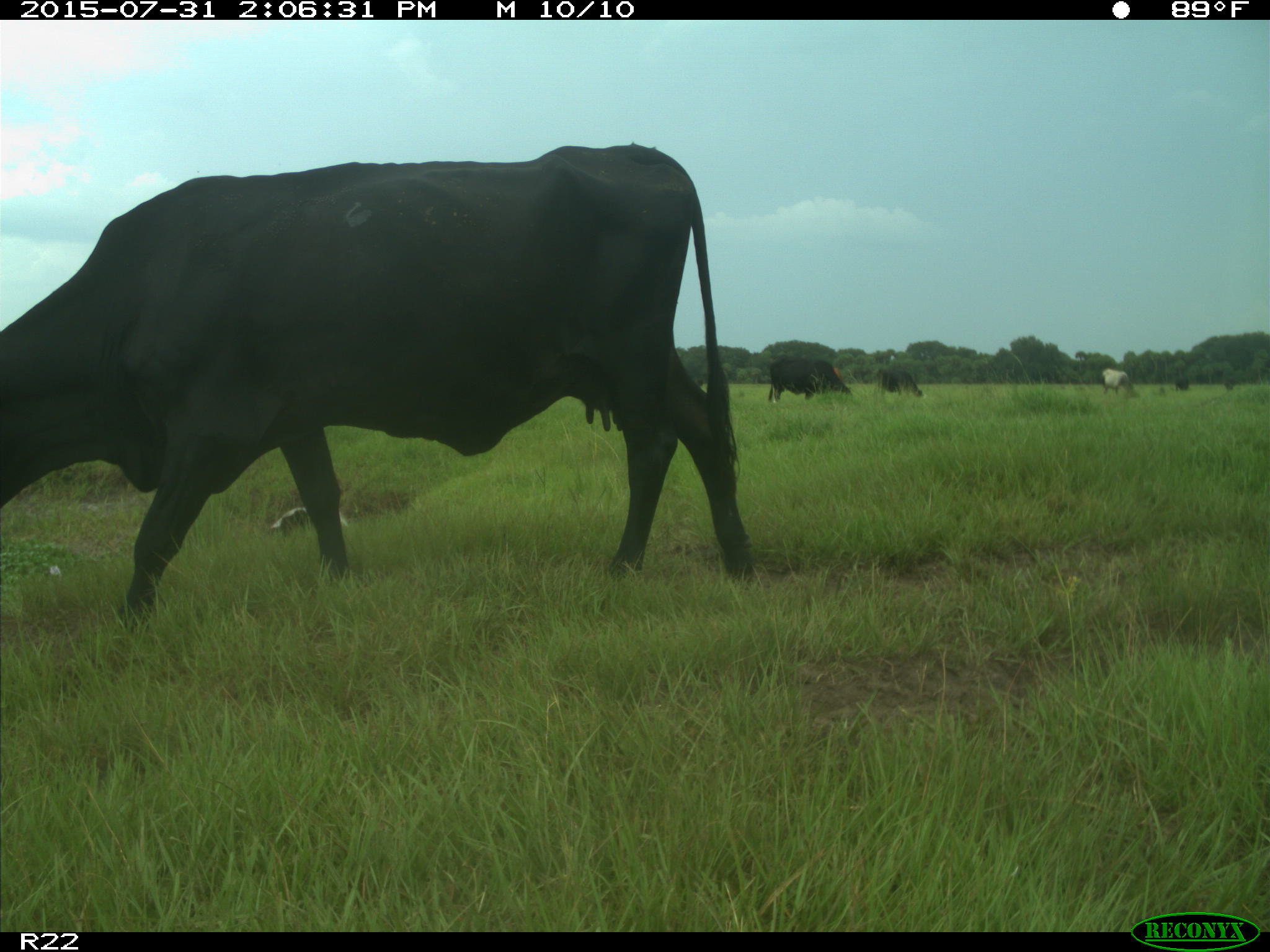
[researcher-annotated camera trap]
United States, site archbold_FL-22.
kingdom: Animalia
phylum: Chordata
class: Mammalia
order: Artiodactyla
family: Bovidae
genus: Bos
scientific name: Bos taurus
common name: domestic cow